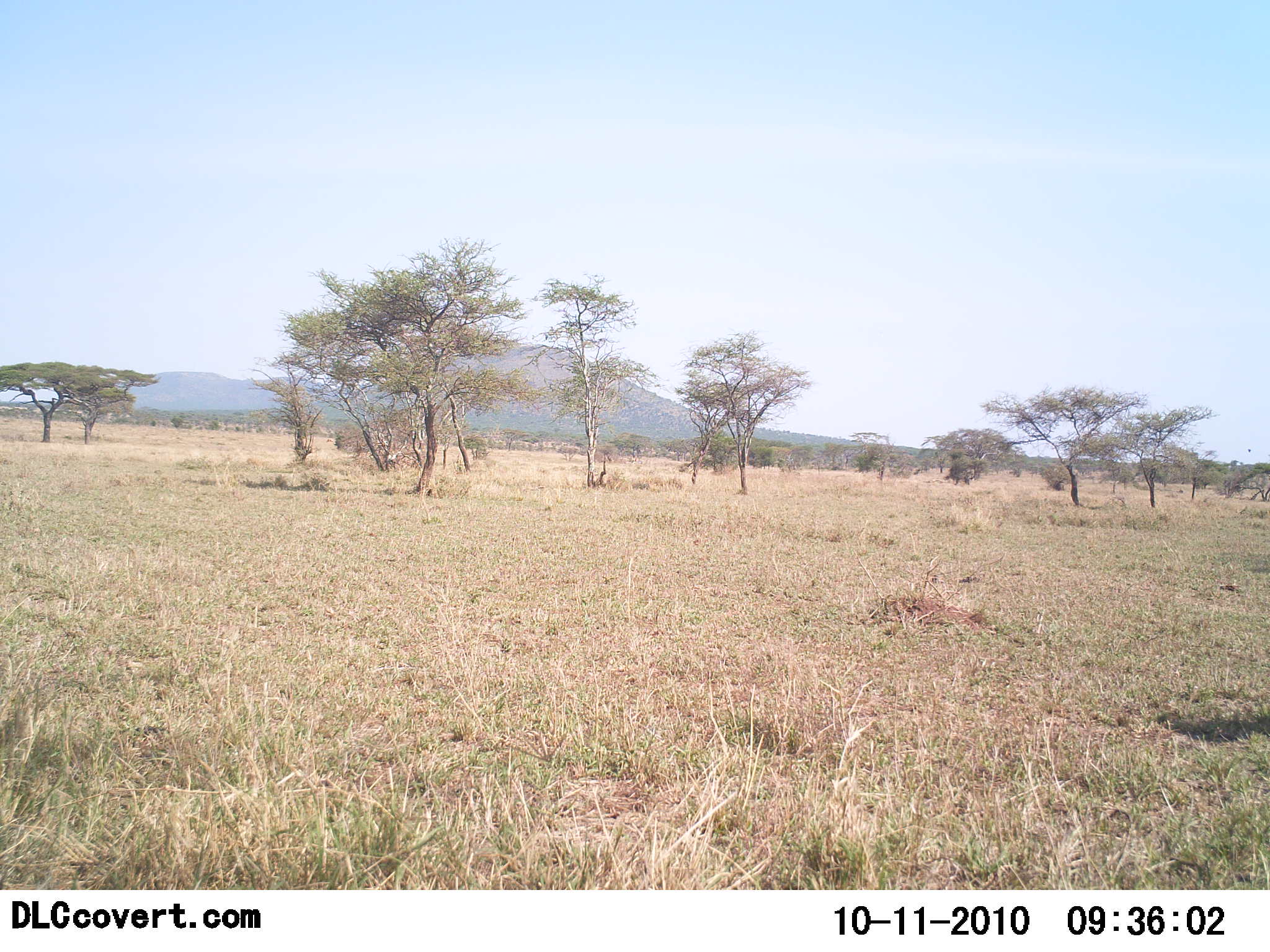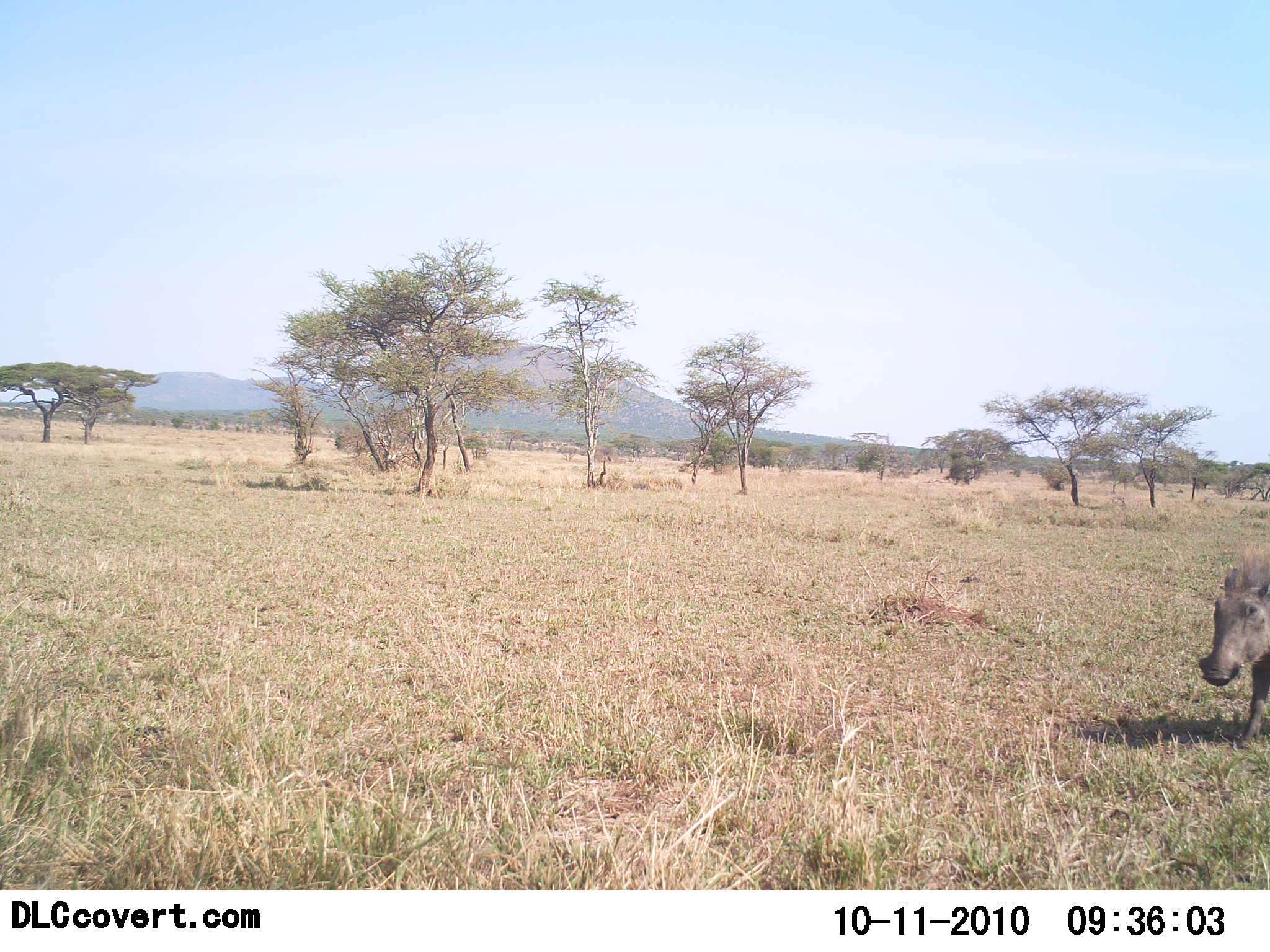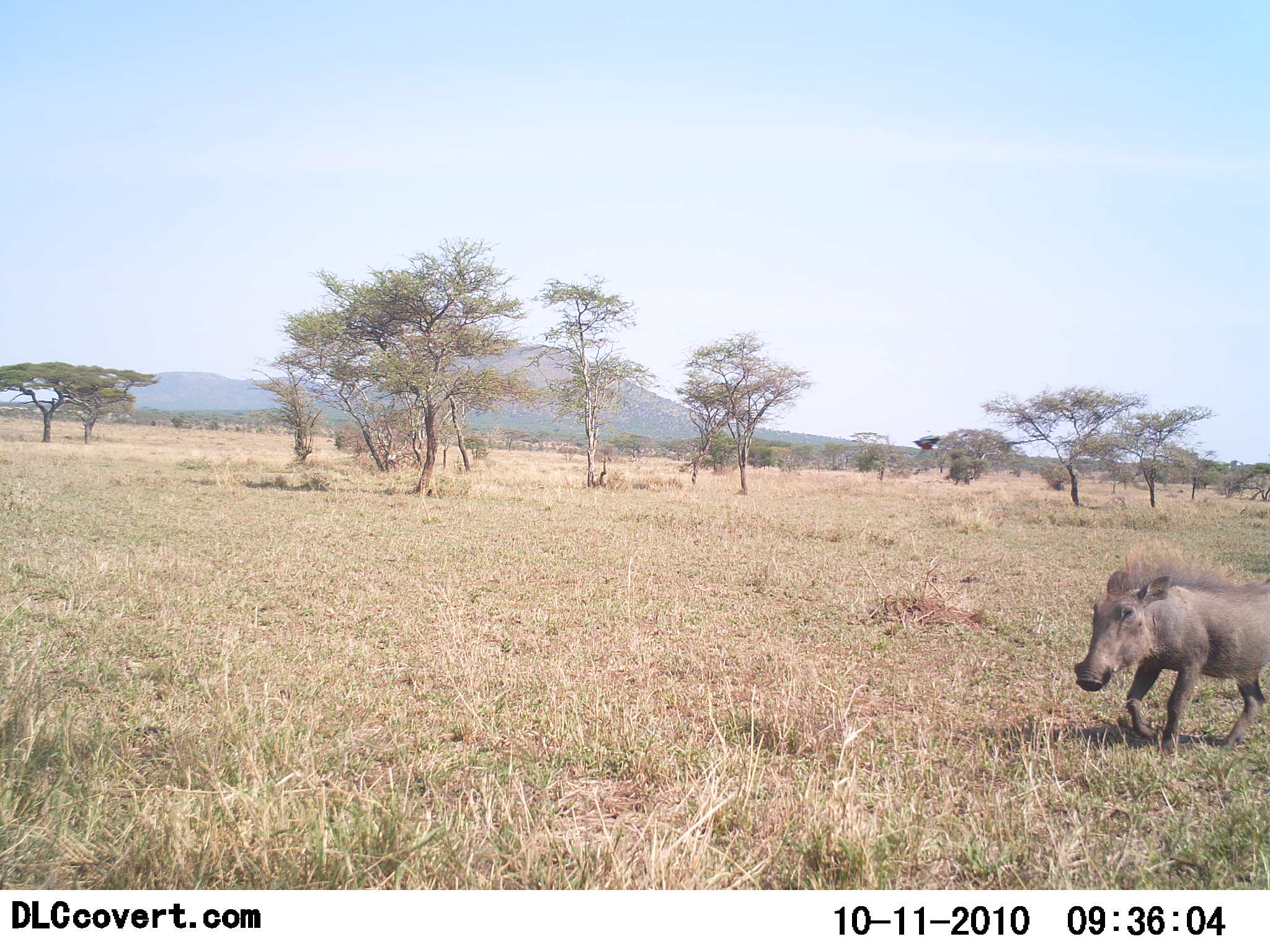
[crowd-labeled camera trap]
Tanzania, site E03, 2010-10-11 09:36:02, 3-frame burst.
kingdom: Animalia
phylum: Chordata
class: Mammalia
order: Artiodactyla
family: Suidae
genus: Phacochoerus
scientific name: Phacochoerus africanus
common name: warthog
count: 1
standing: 0%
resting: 0%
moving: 100%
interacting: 0%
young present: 0%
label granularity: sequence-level